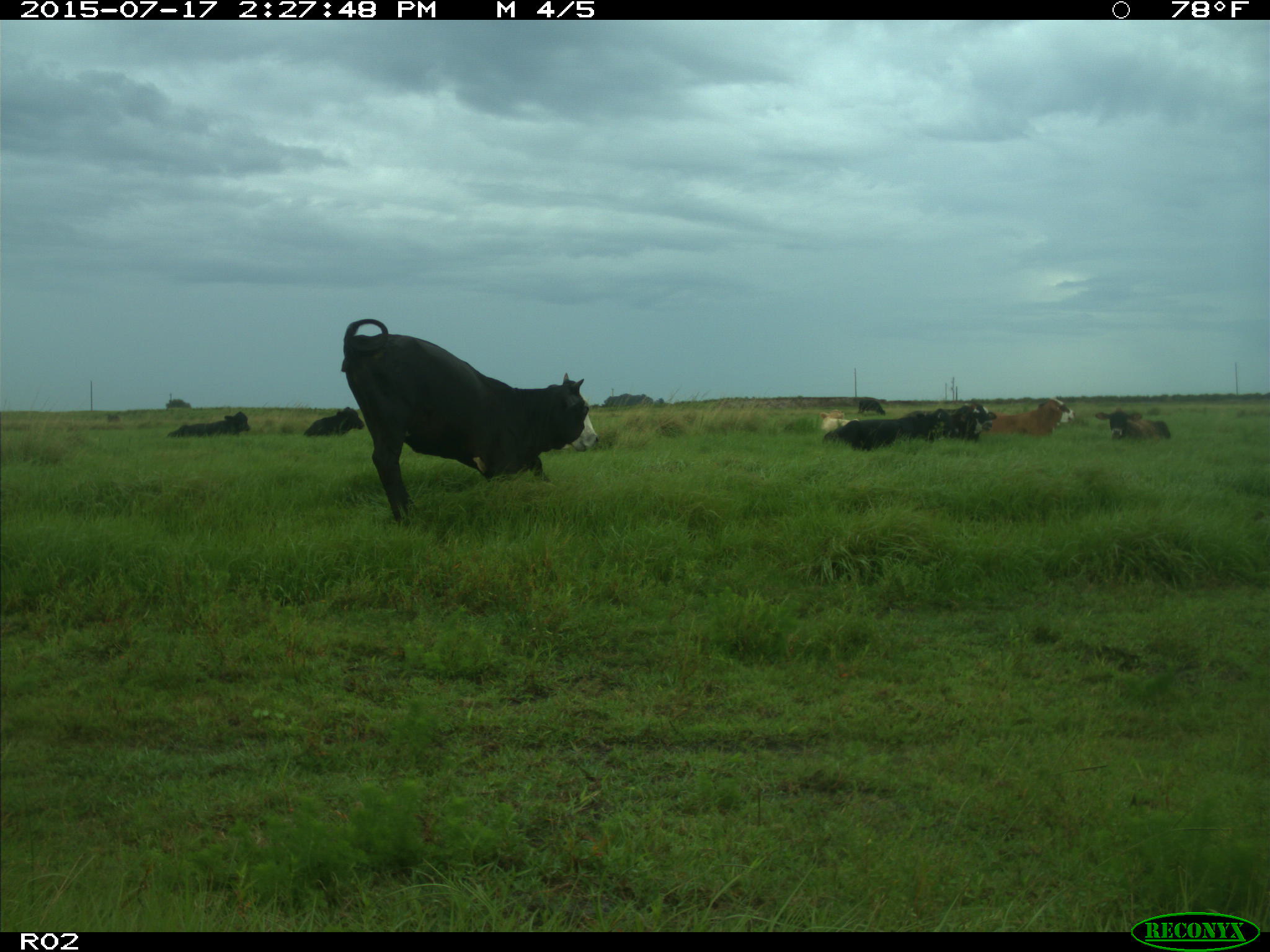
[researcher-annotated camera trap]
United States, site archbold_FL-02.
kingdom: Animalia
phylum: Chordata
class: Mammalia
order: Artiodactyla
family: Bovidae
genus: Bos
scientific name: Bos taurus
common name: domestic cow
Bos taurus (domestic cow).